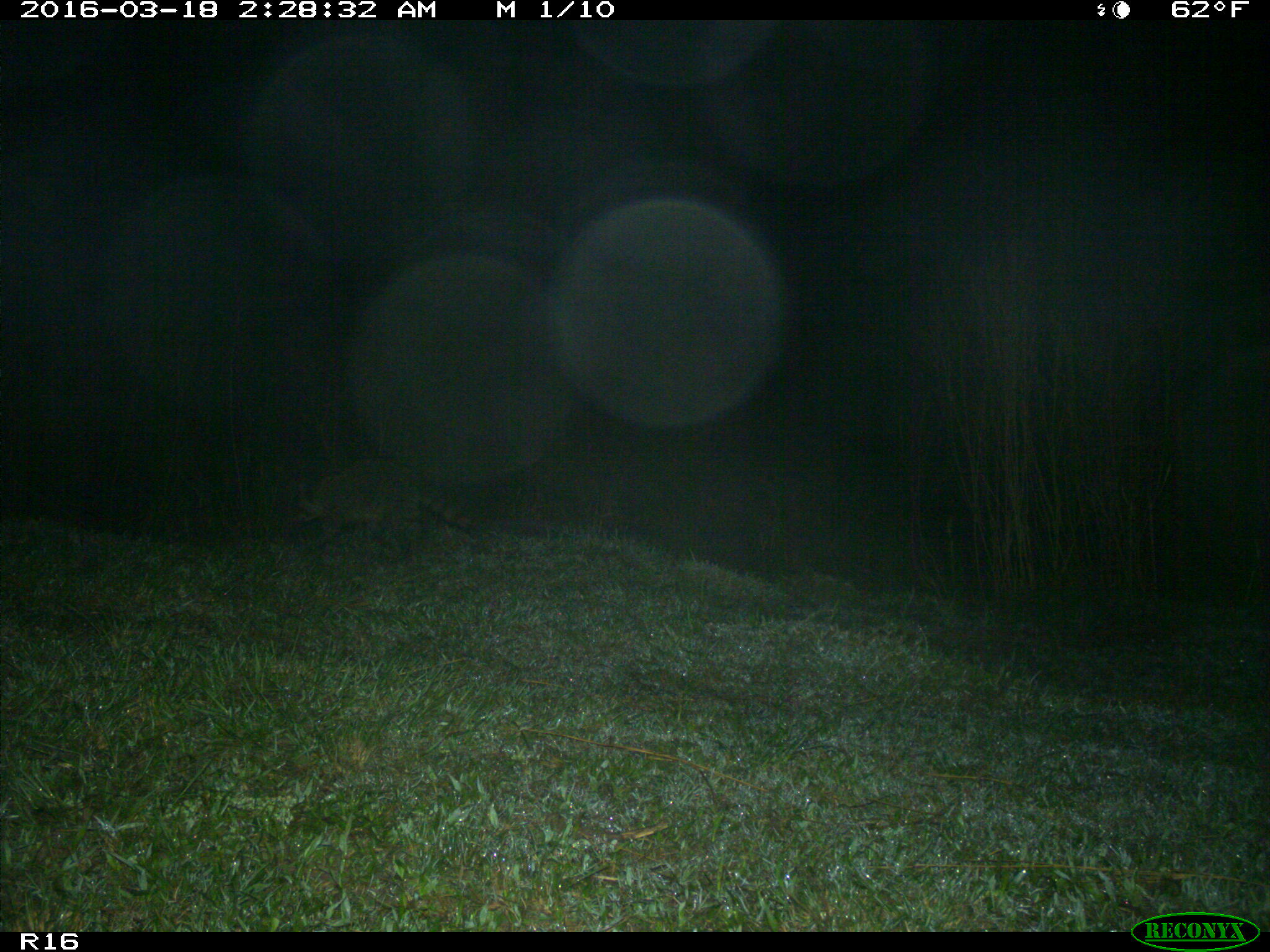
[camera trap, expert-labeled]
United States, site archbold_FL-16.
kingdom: Animalia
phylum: Chordata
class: Mammalia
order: Carnivora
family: Procyonidae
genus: Procyon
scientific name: Procyon lotor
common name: common raccoon